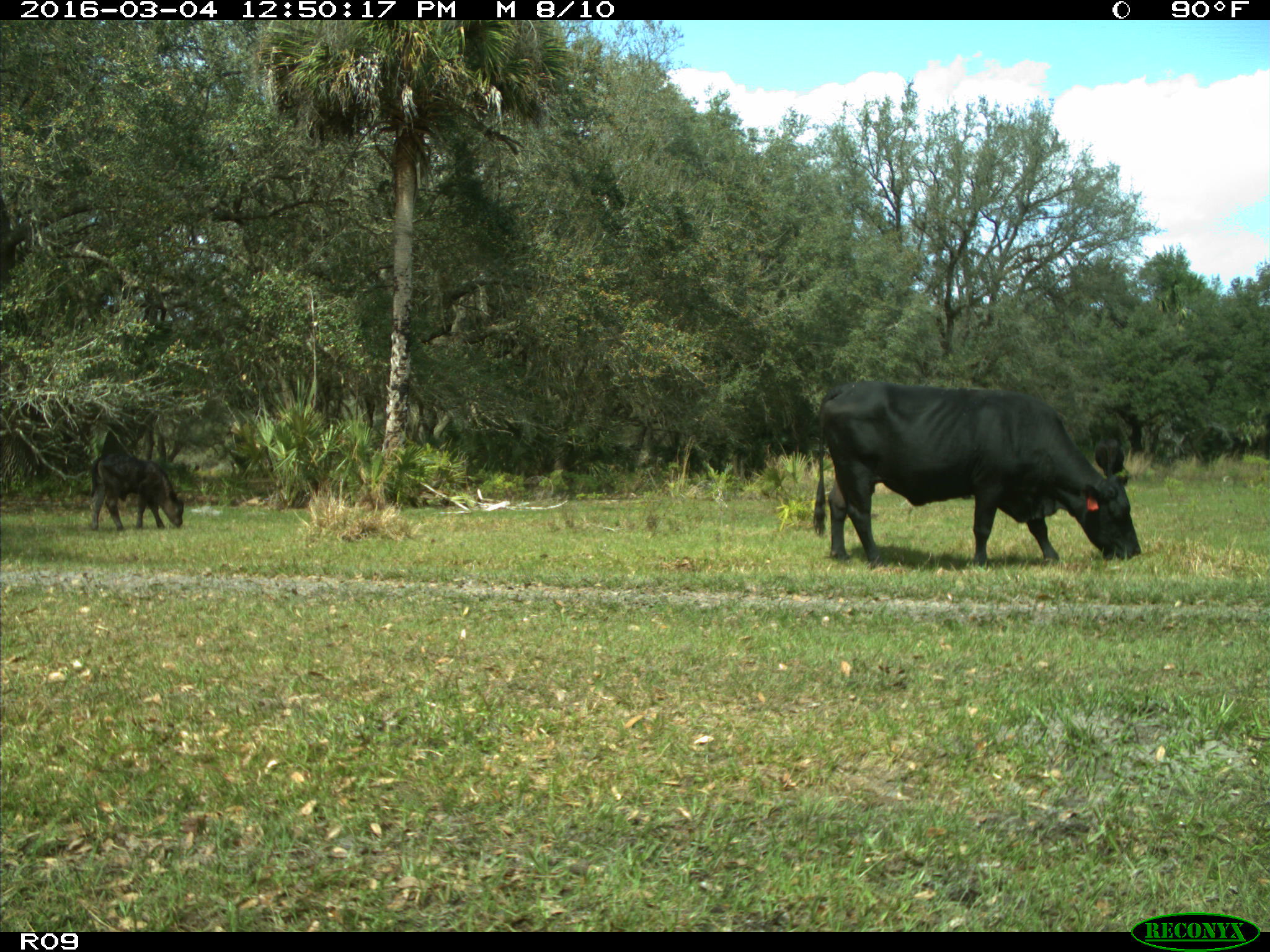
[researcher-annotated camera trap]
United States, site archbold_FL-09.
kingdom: Animalia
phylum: Chordata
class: Mammalia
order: Artiodactyla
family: Bovidae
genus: Bos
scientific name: Bos taurus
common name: domestic cow